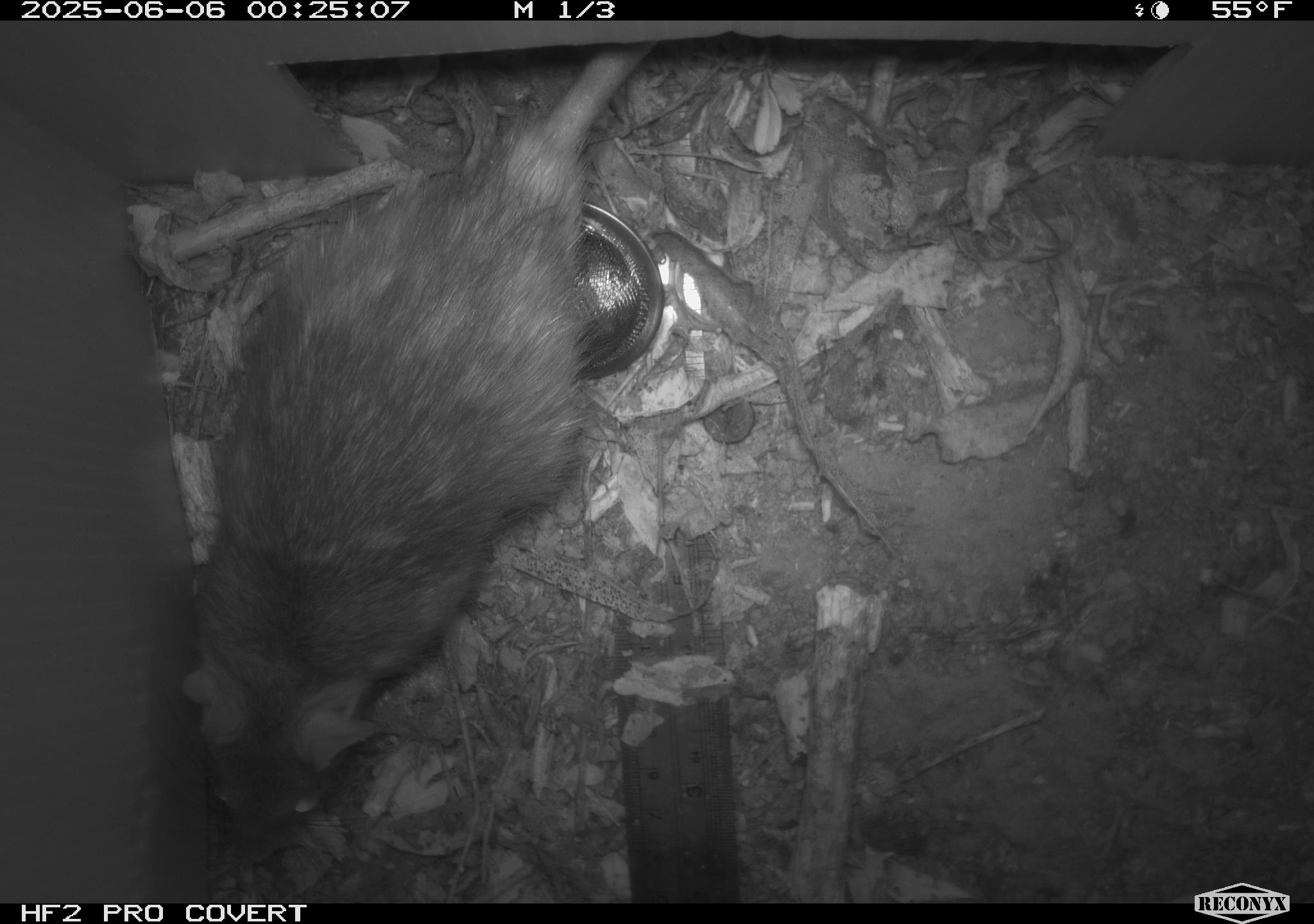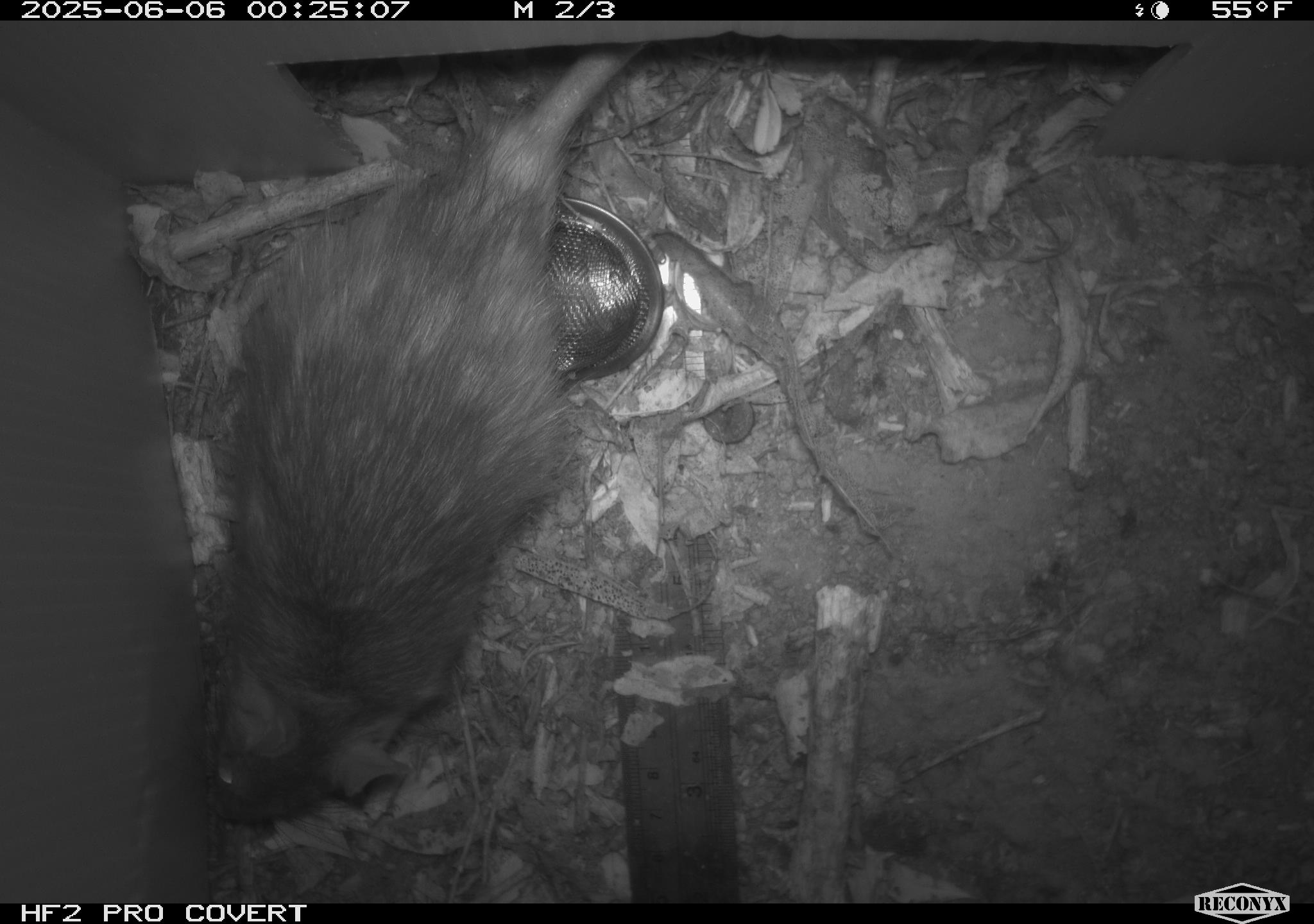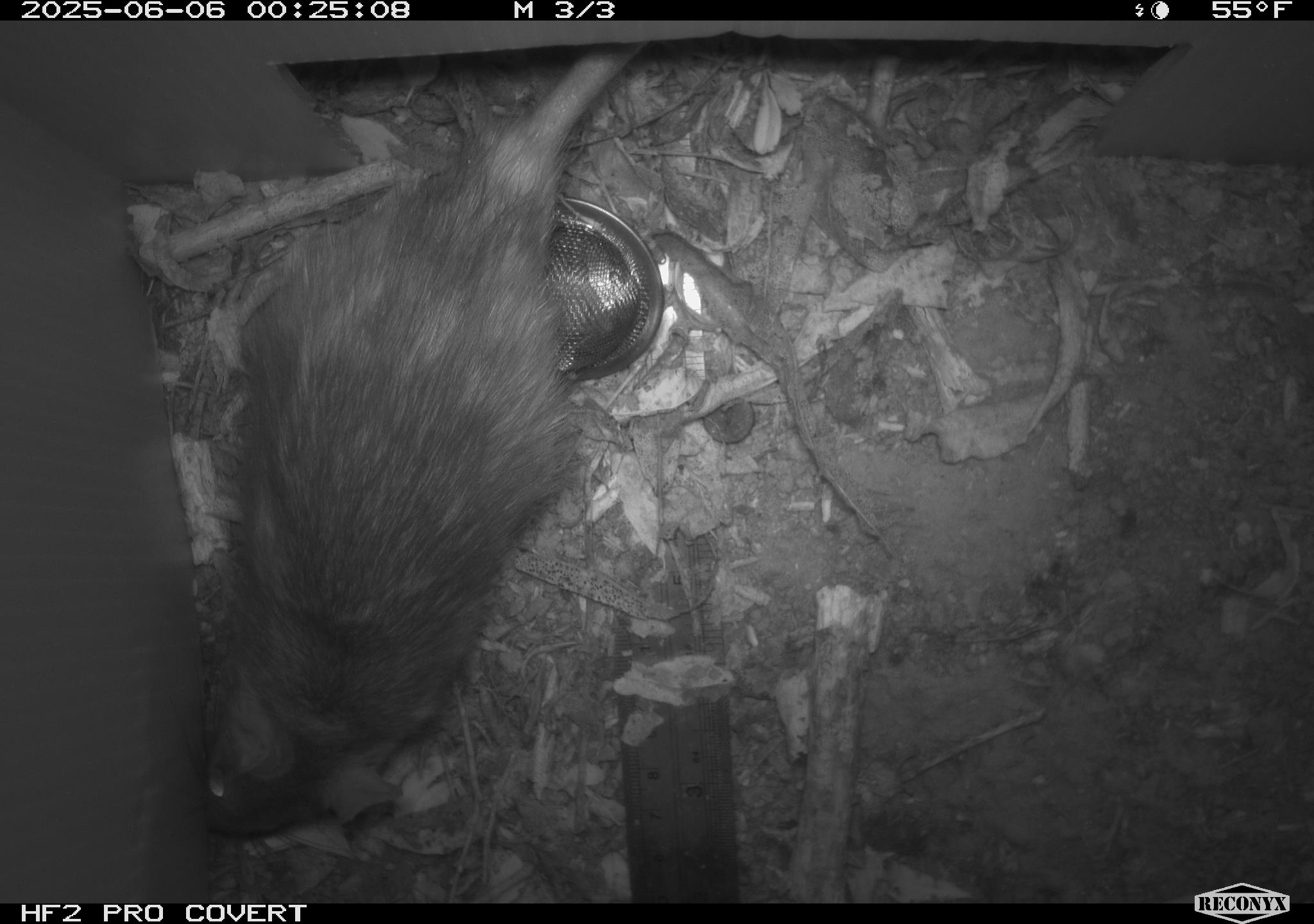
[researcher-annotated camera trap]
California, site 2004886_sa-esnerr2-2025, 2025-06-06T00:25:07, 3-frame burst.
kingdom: Animalia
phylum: Chordata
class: Mammalia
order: Rodentia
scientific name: Rodentia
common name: rodent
Rodent (Rodentia).